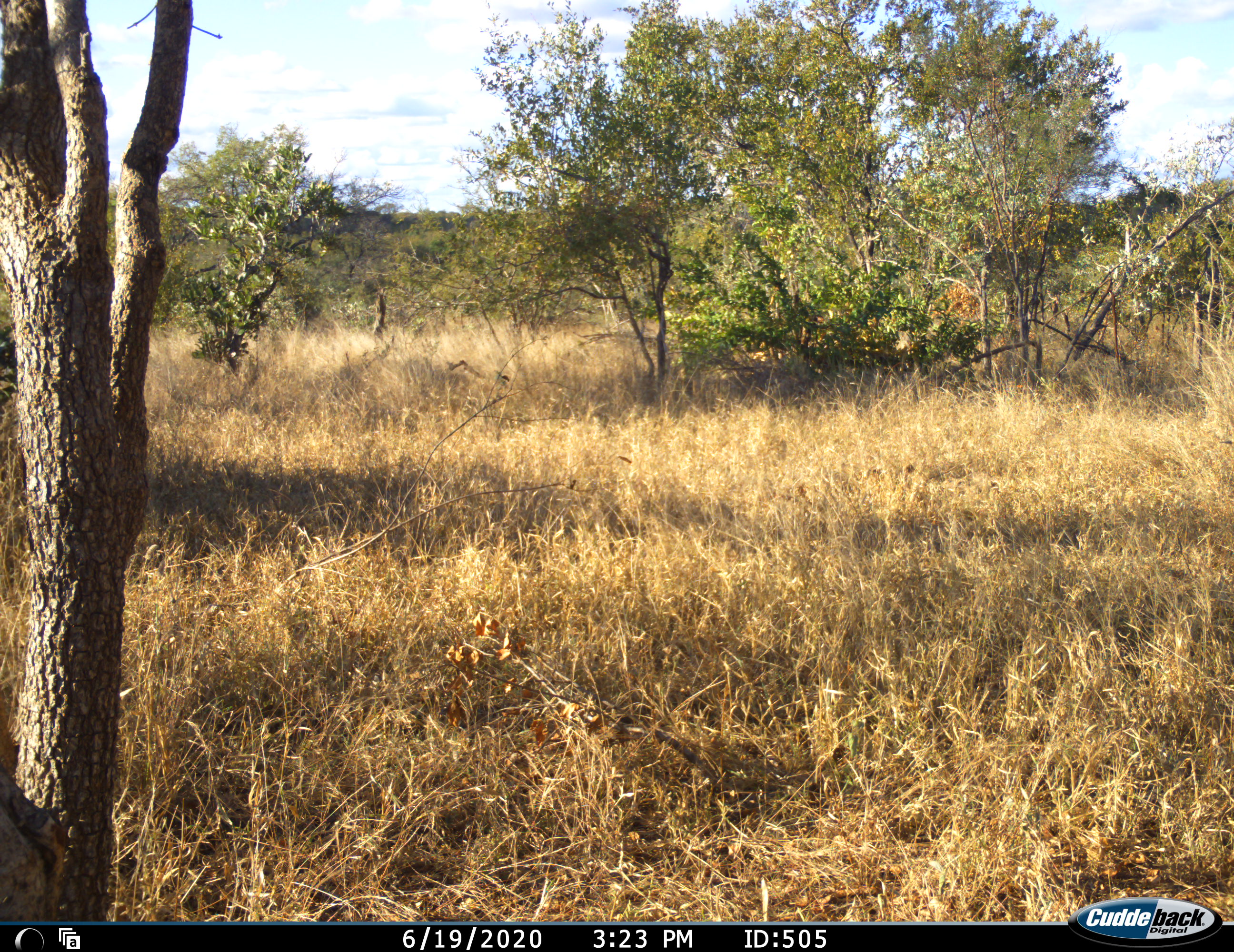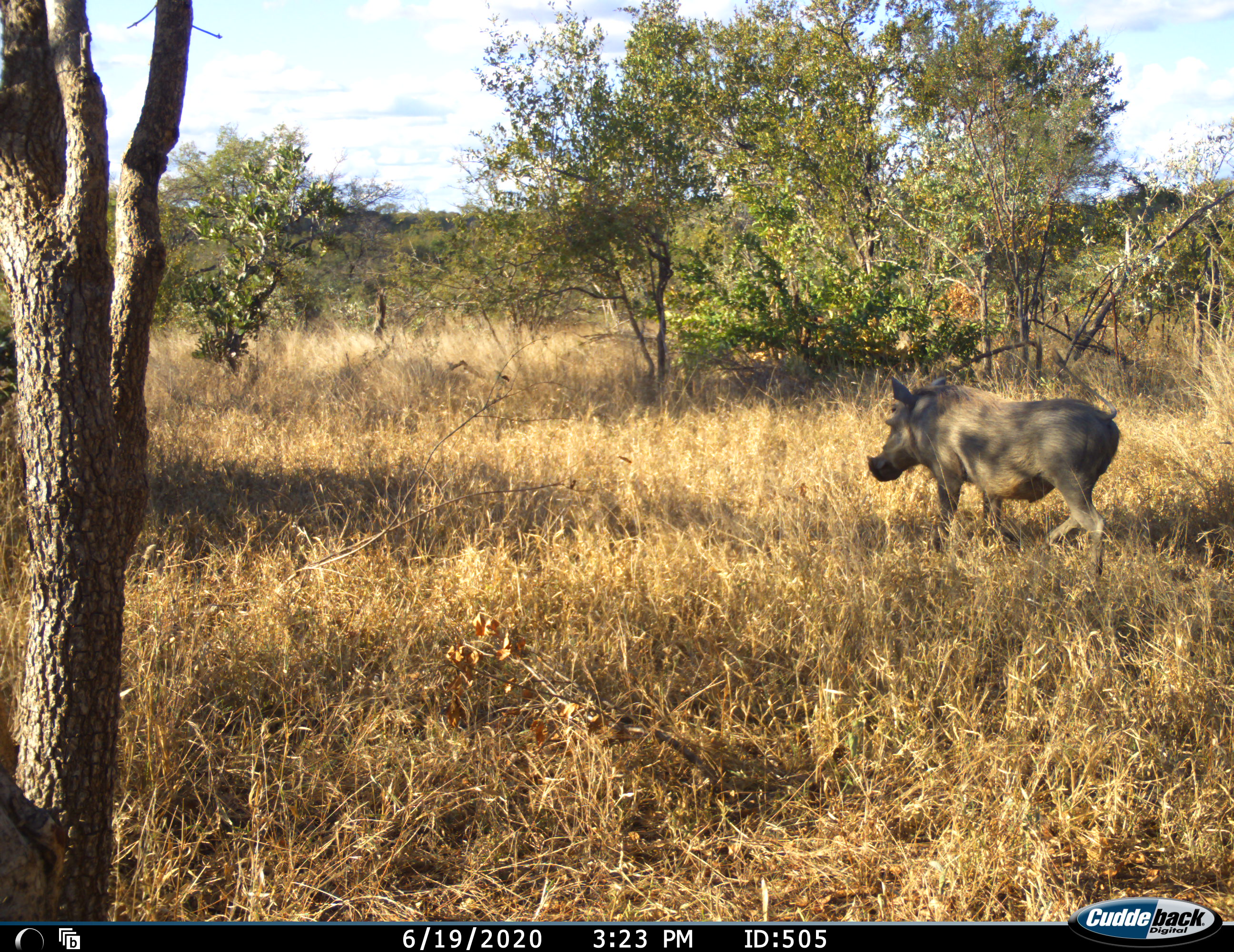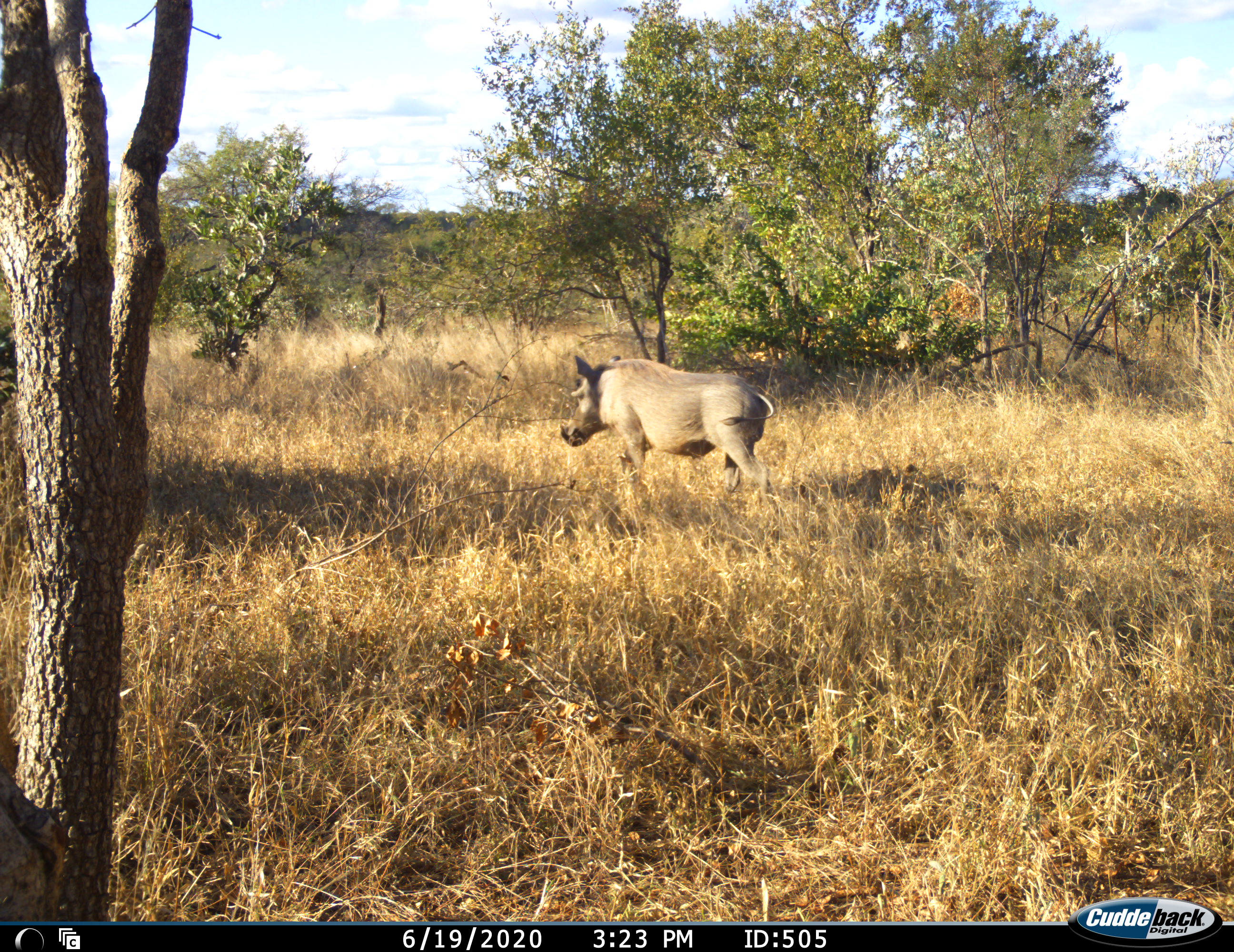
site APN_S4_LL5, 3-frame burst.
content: unidentified animal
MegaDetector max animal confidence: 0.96